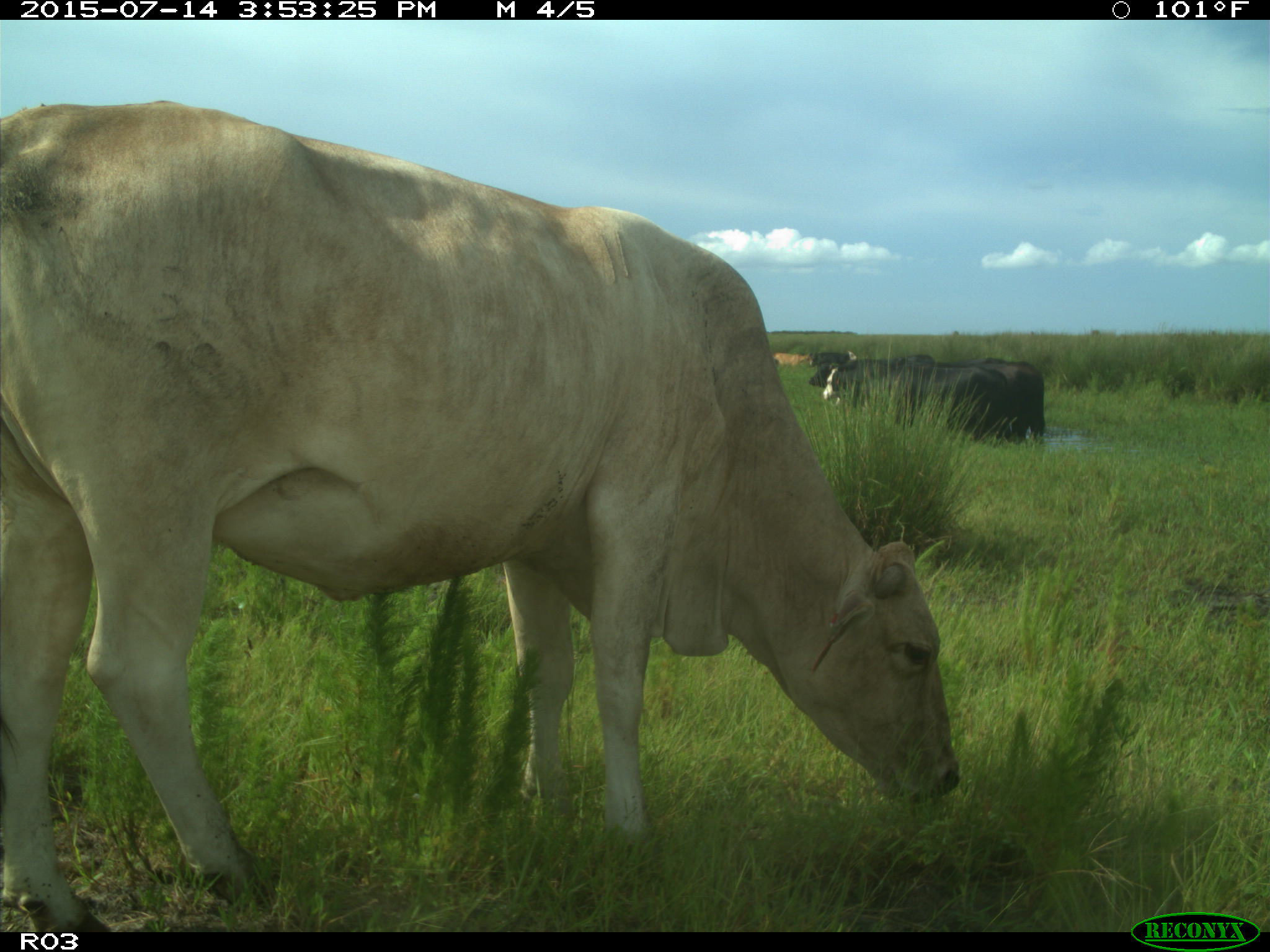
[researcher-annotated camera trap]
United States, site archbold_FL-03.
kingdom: Animalia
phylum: Chordata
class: Mammalia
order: Artiodactyla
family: Bovidae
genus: Bos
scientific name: Bos taurus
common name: domestic cow